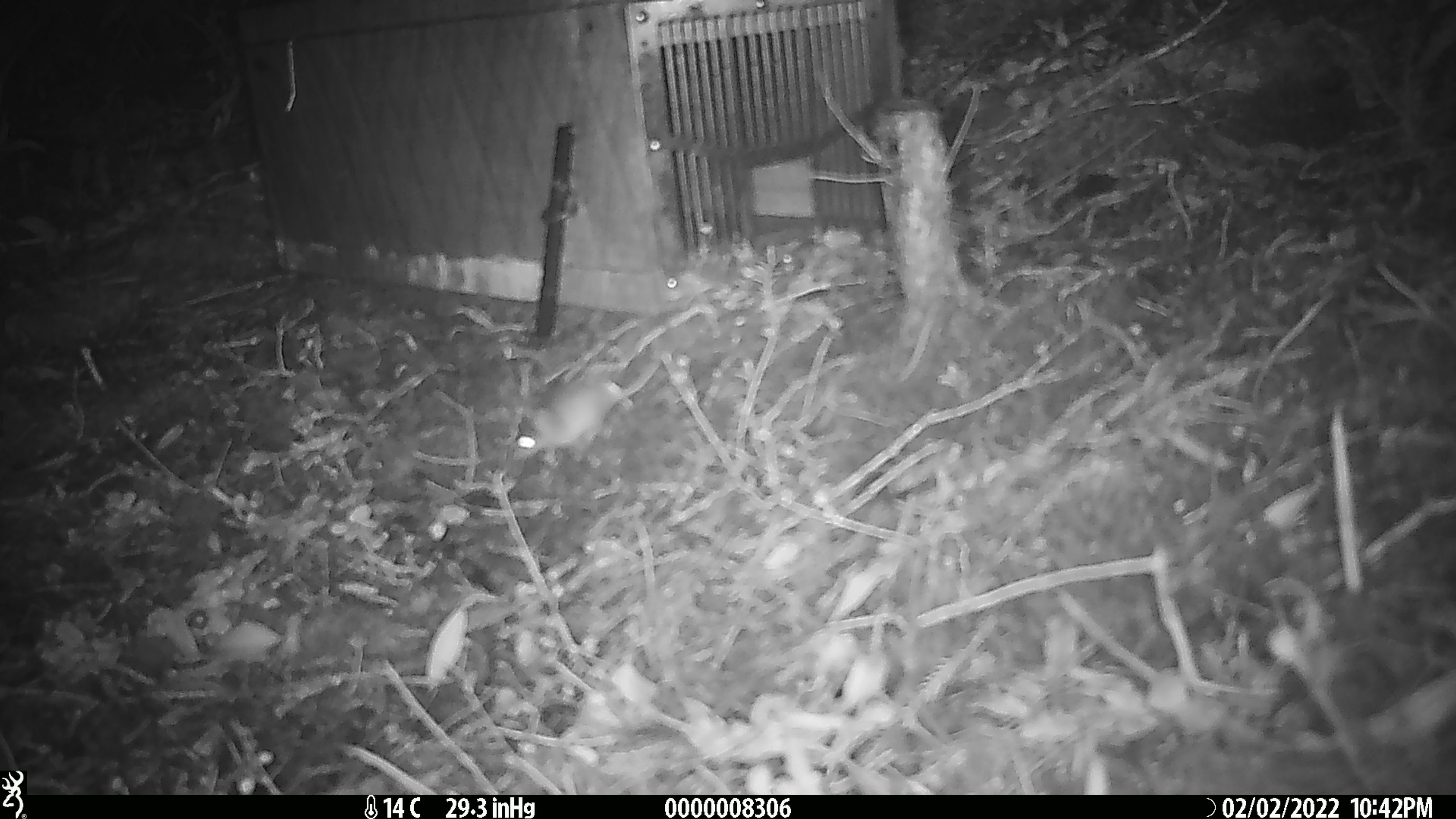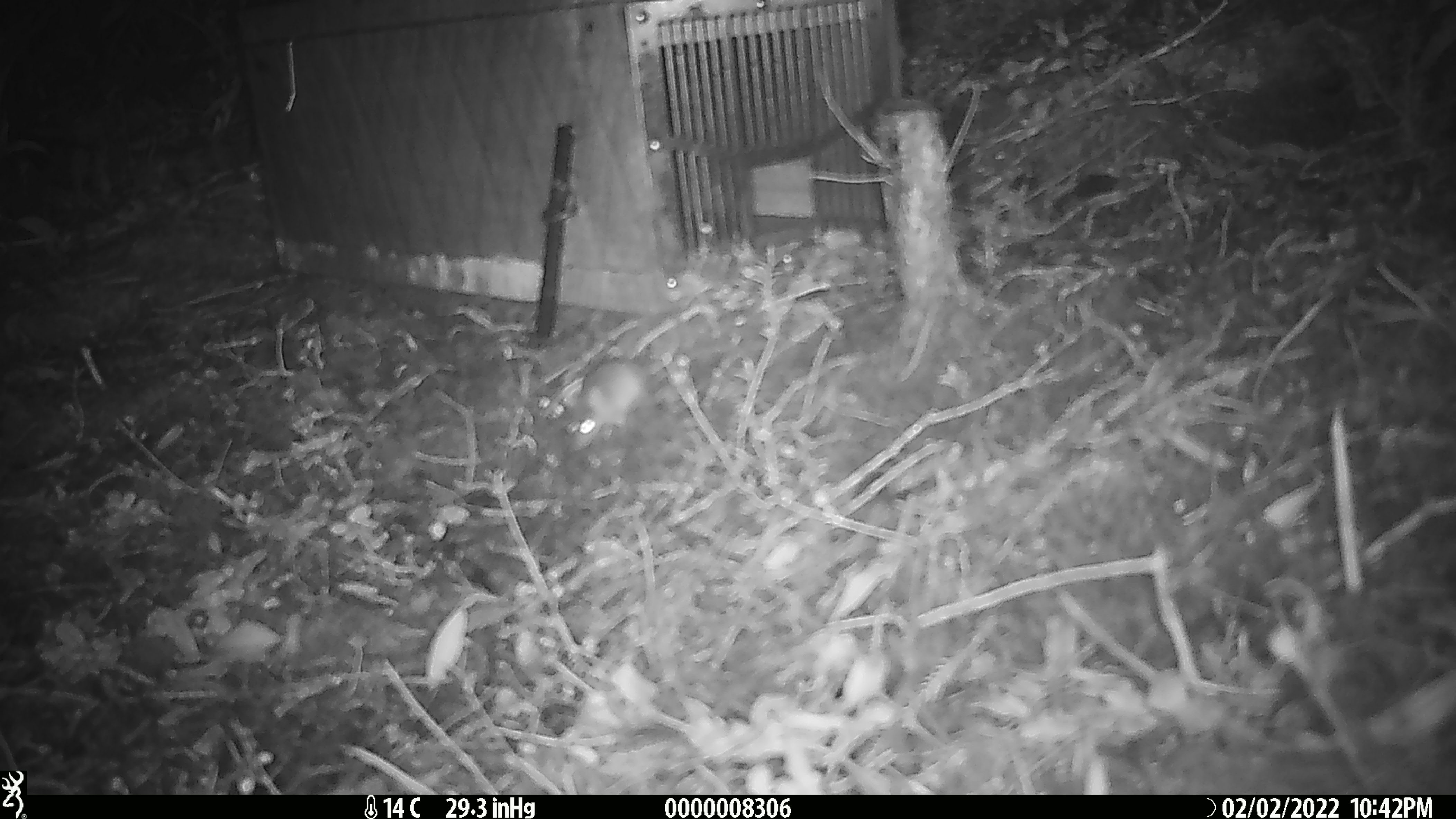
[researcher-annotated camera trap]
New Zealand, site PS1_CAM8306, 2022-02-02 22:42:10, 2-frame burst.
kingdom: Animalia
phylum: Chordata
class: Mammalia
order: Rodentia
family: Muridae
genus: Mus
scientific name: Mus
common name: mouse